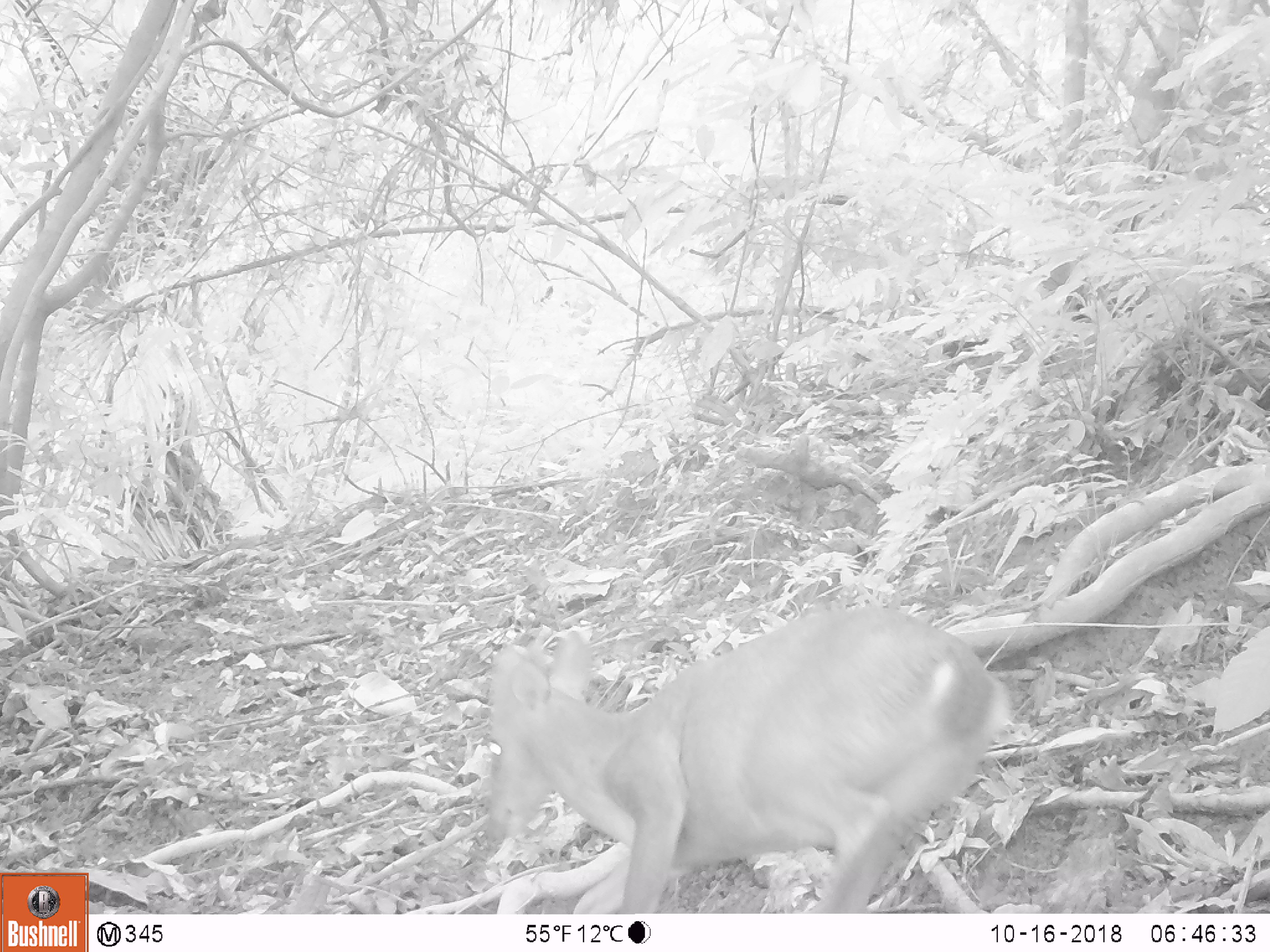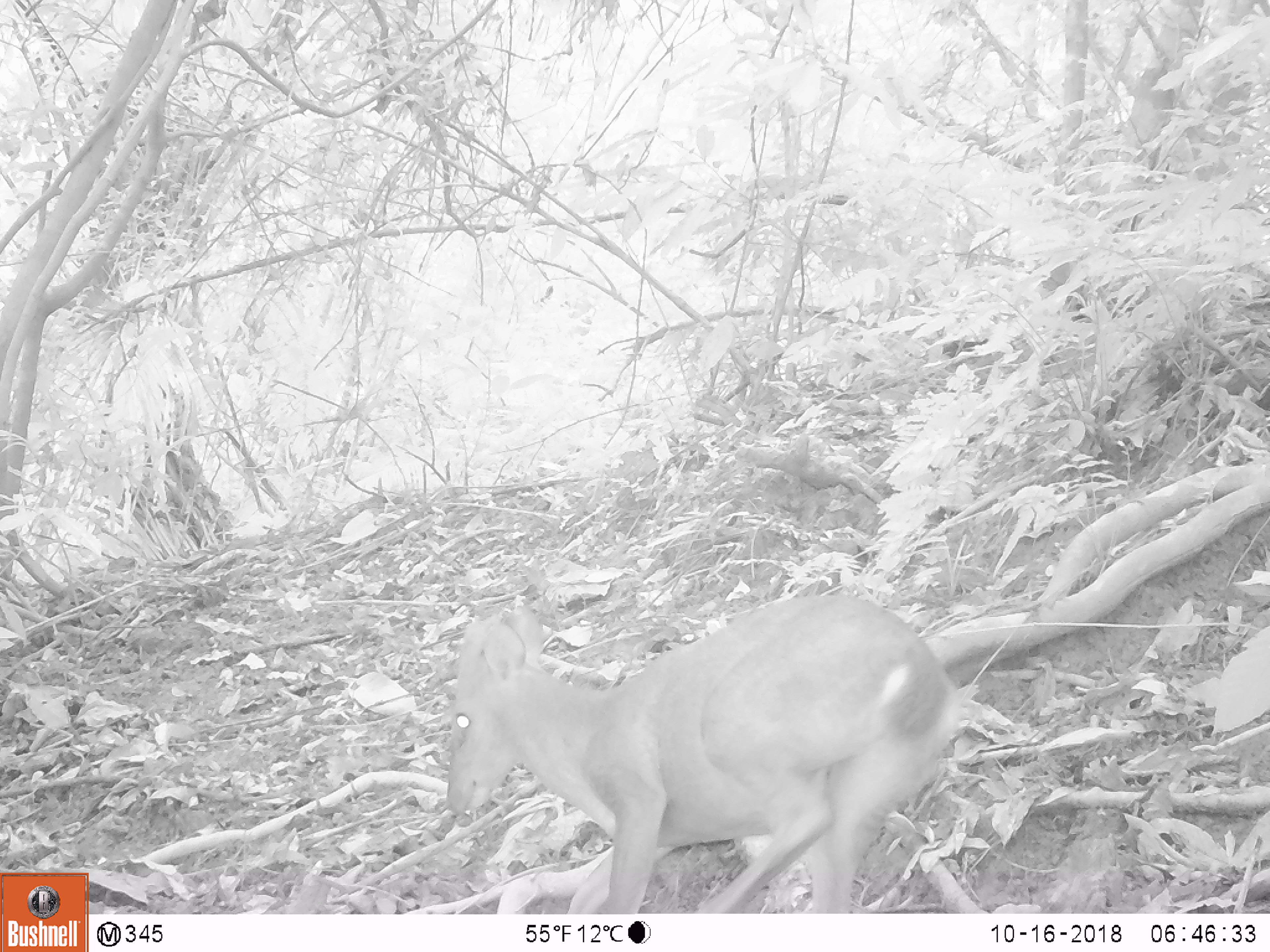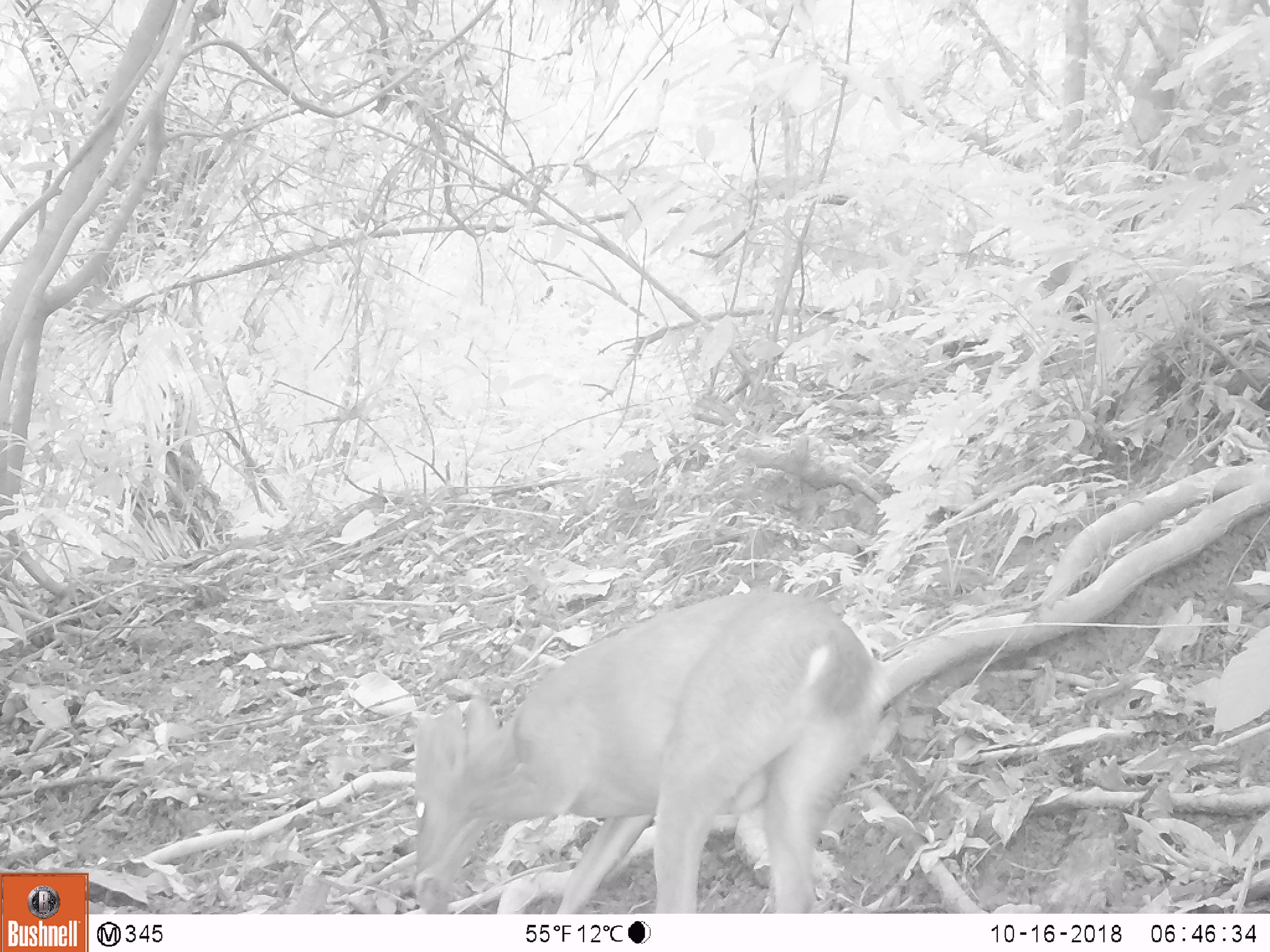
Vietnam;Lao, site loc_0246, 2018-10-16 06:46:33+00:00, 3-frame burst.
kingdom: Animalia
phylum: Chordata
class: Mammalia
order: Artiodactyla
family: Cervidae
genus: Muntiacus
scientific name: Muntiacus vuquangensis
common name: large-antlered muntjac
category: large antlered muntjac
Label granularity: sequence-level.